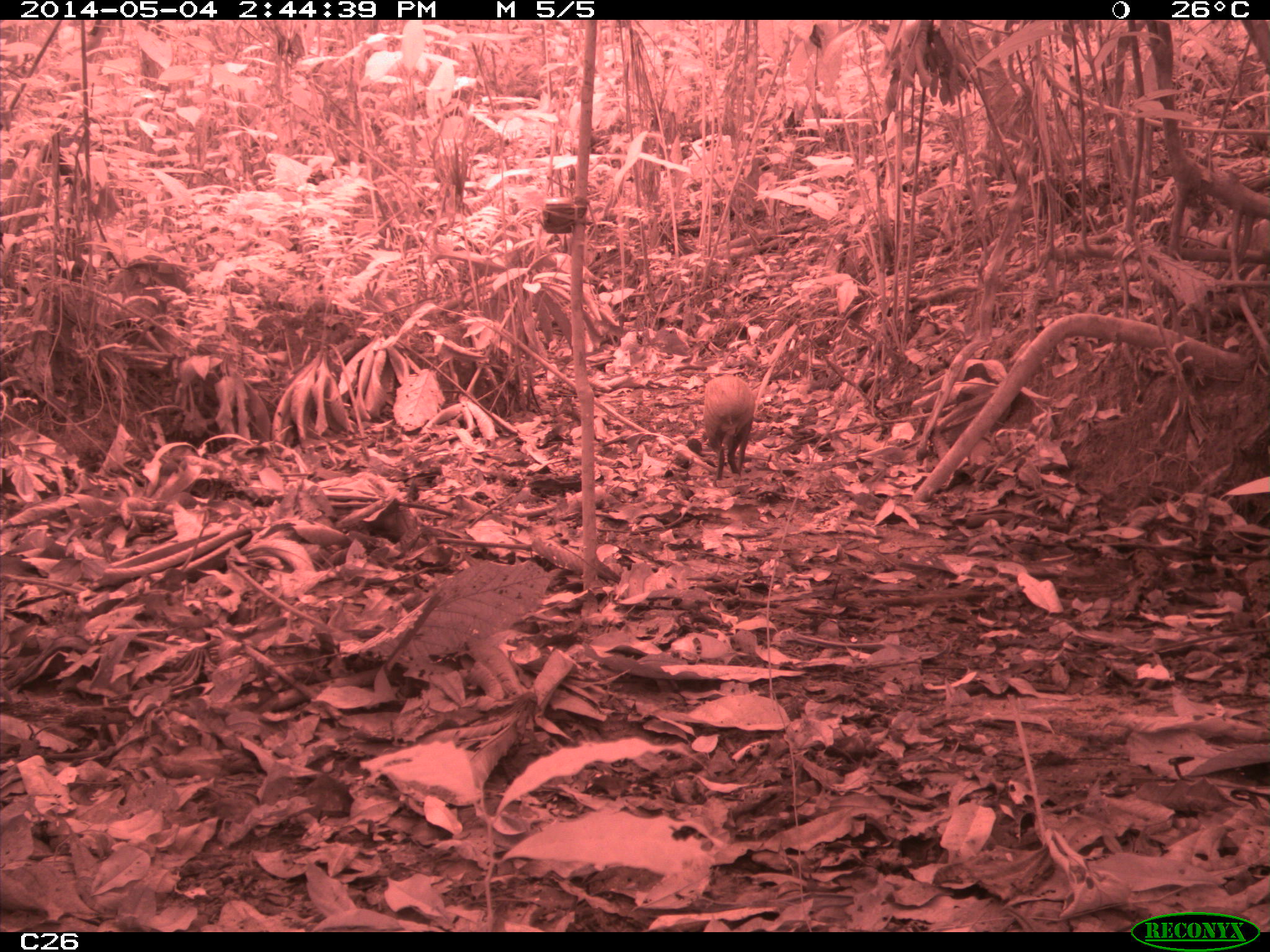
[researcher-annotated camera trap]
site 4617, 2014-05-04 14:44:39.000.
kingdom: Animalia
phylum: Chordata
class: Mammalia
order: Rodentia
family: Dasyproctidae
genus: Dasyprocta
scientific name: Dasyprocta leporina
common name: red-rumped agouti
Dasyprocta leporina (red-rumped agouti), count 1, age adult, sex male.